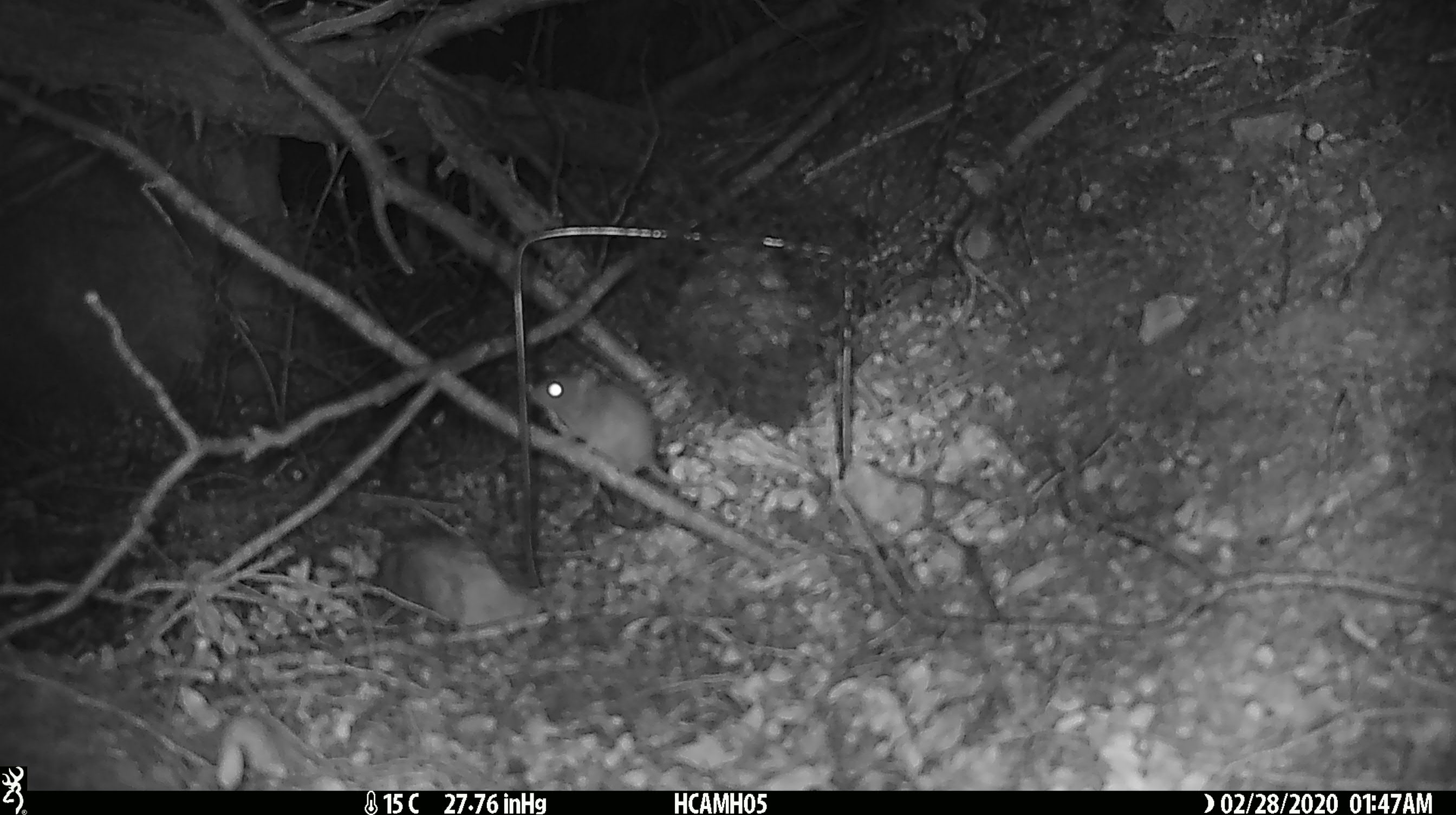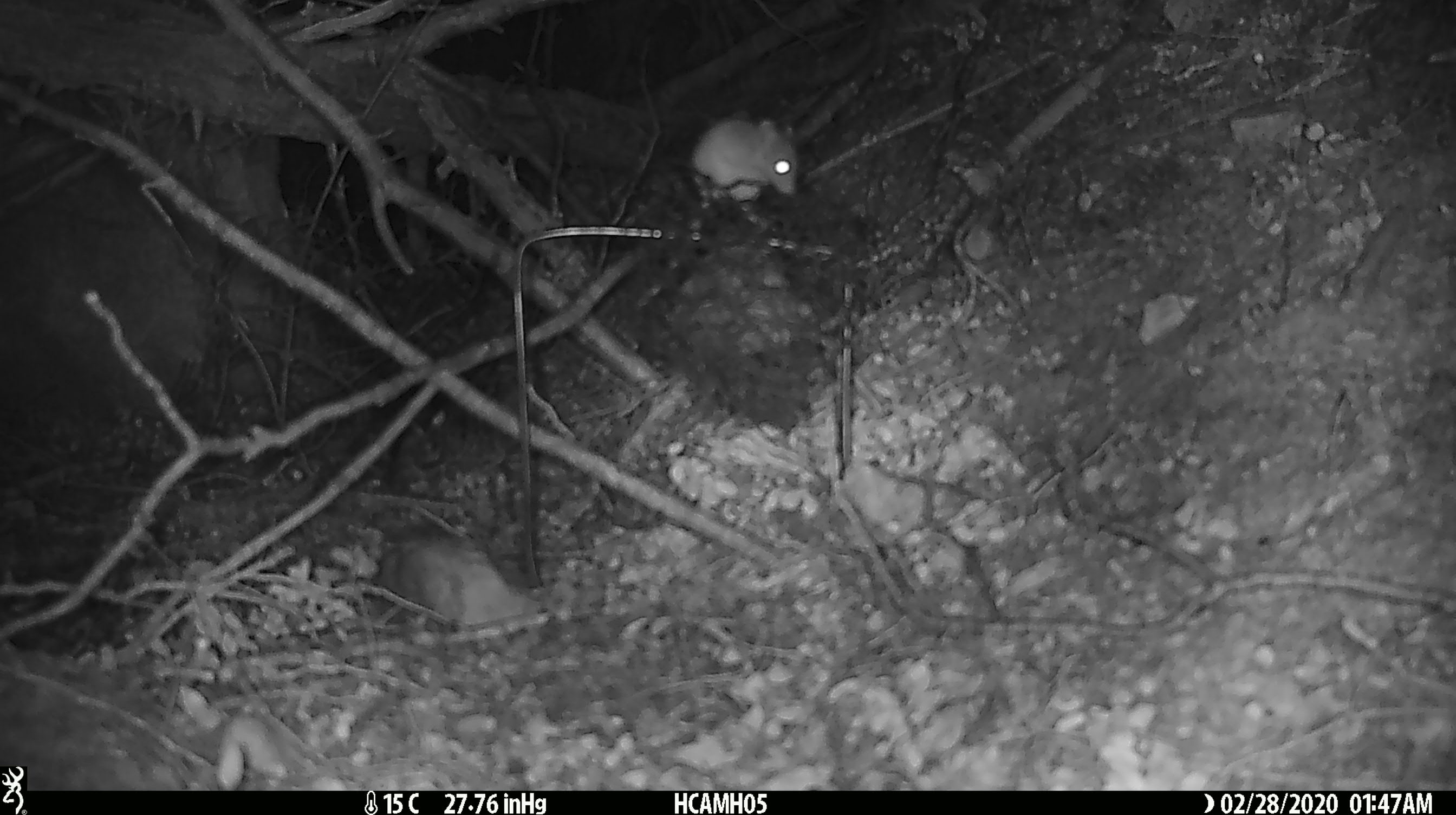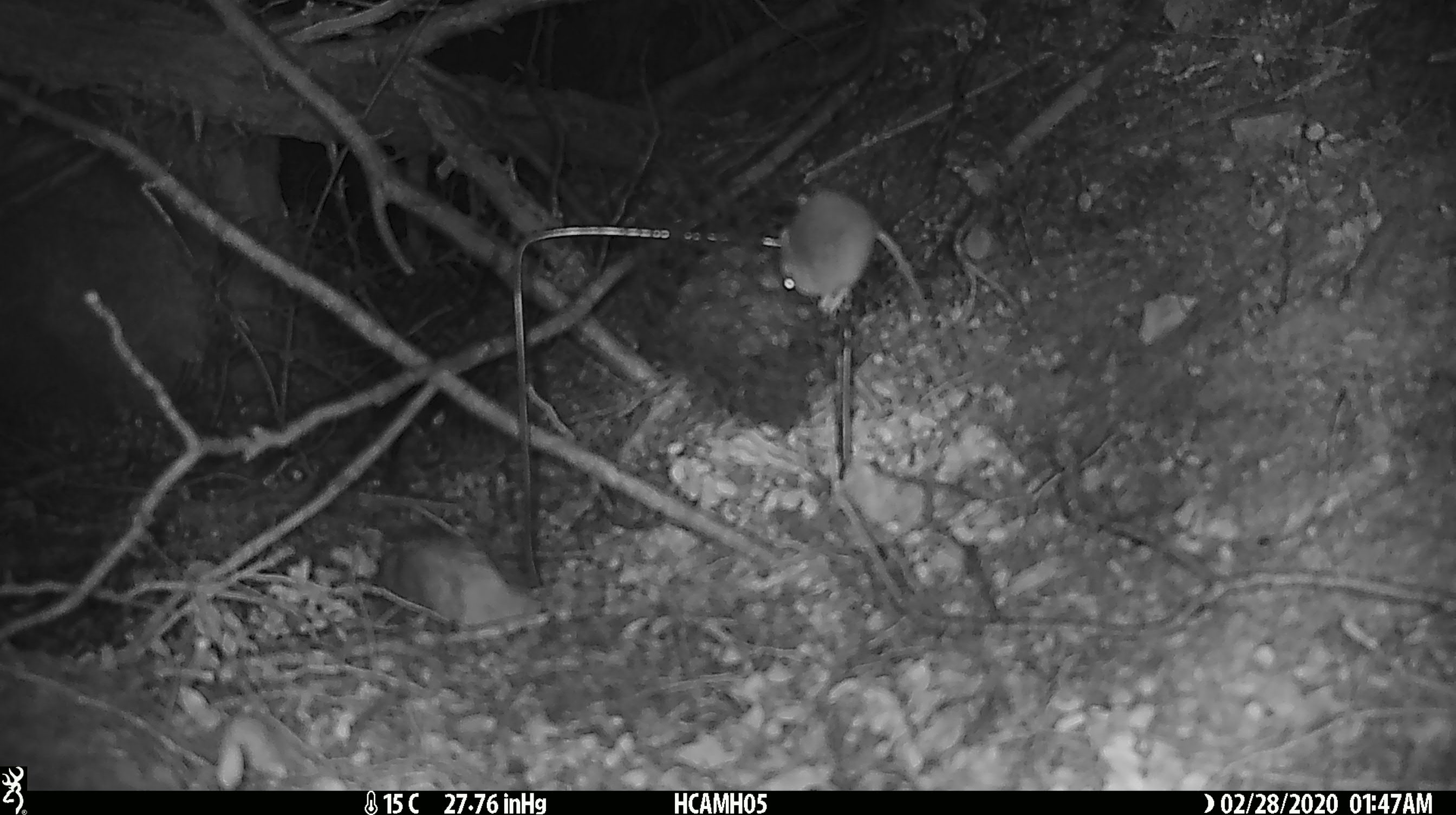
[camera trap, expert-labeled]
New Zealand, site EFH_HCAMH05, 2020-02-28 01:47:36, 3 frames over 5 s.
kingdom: Animalia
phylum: Chordata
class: Mammalia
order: Rodentia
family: Muridae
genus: Mus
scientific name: Mus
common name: mouse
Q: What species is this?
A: Mouse (Mus).